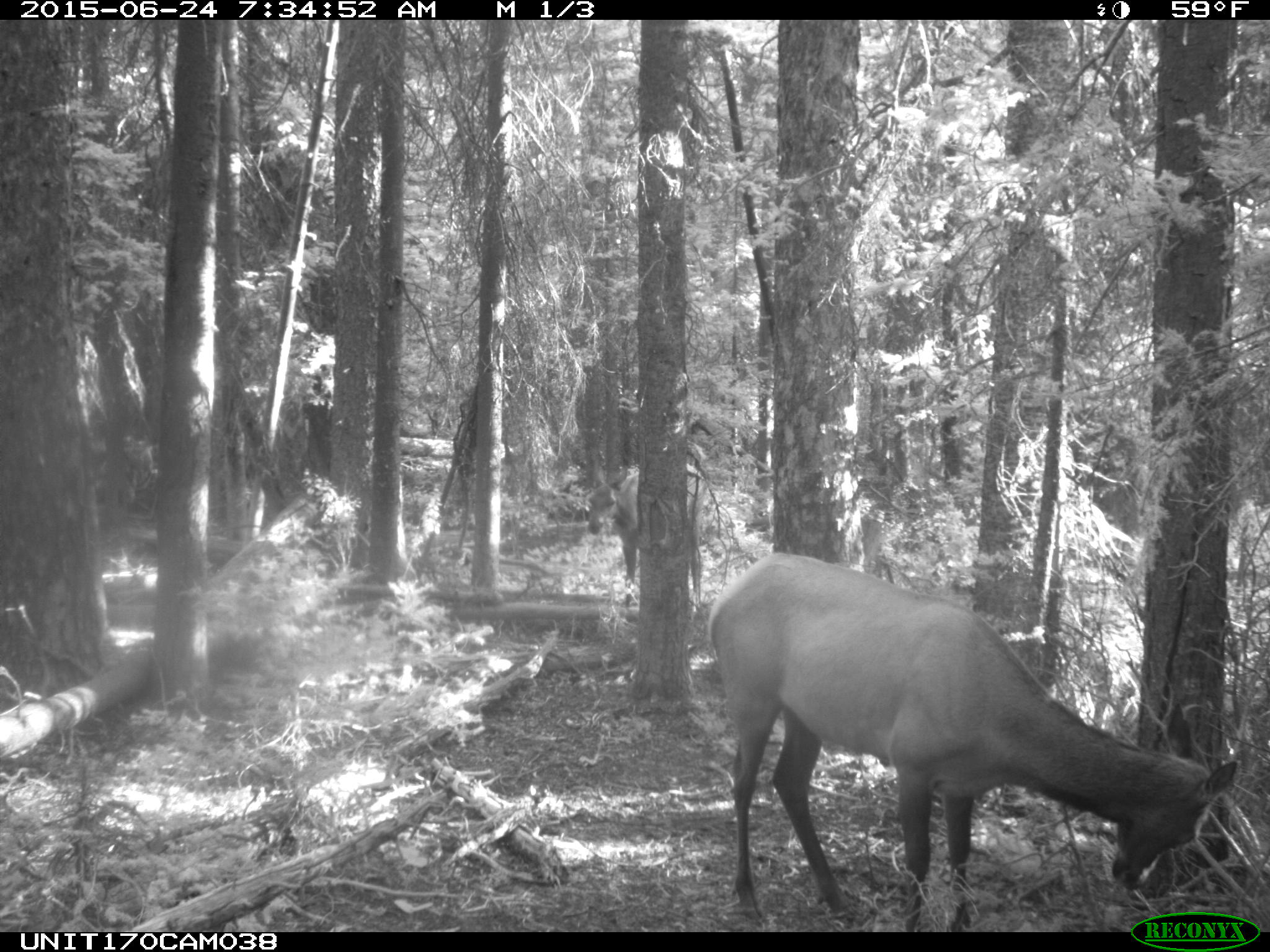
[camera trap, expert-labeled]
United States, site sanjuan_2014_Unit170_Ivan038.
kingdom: Animalia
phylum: Chordata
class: Mammalia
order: Artiodactyla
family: Cervidae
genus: Cervus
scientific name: Cervus elaphus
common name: red deer